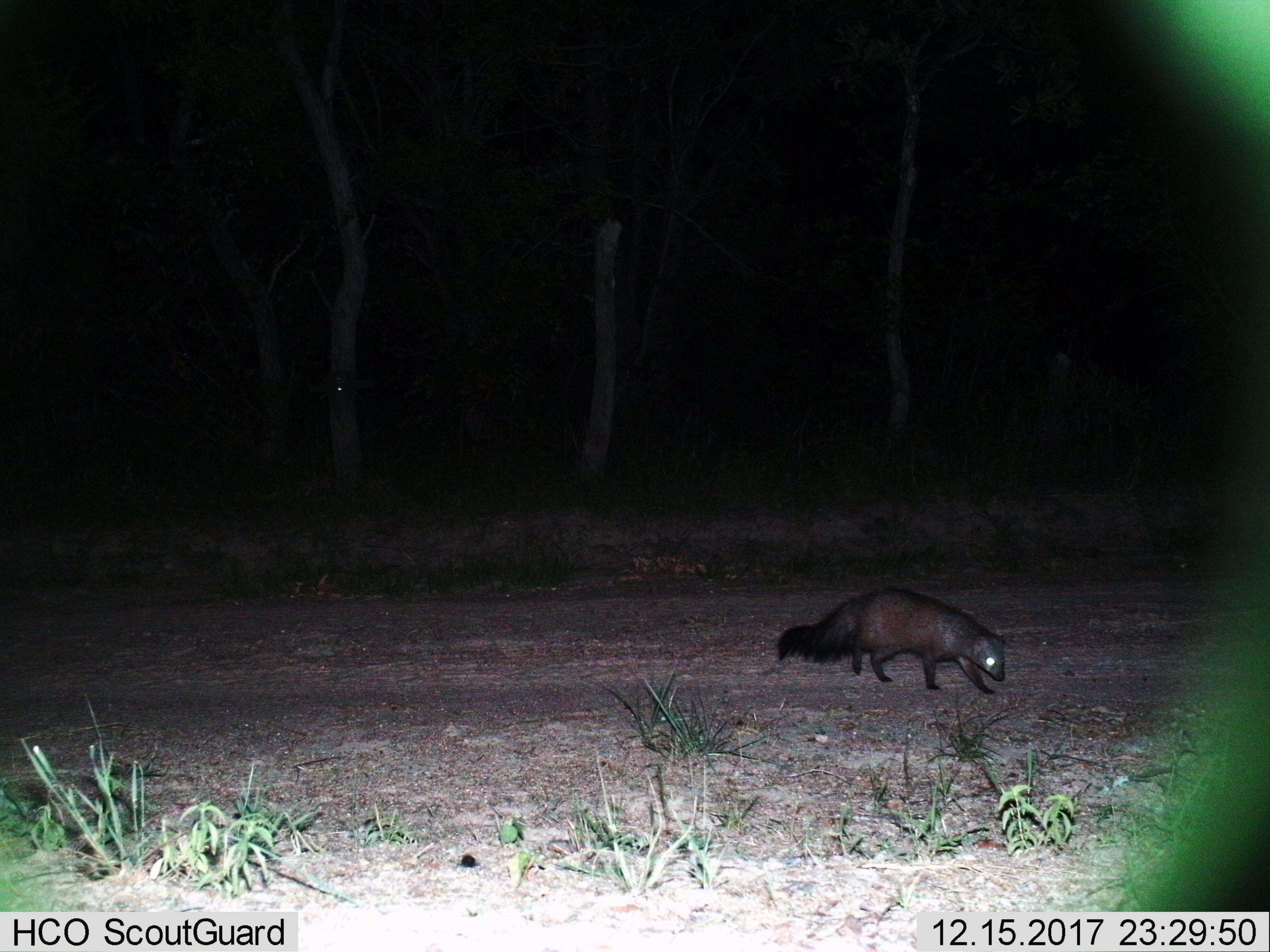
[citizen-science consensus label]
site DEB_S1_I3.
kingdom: Animalia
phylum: Chordata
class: Mammalia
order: Carnivora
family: Herpestidae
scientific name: Herpestidae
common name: mongoose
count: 1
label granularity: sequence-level